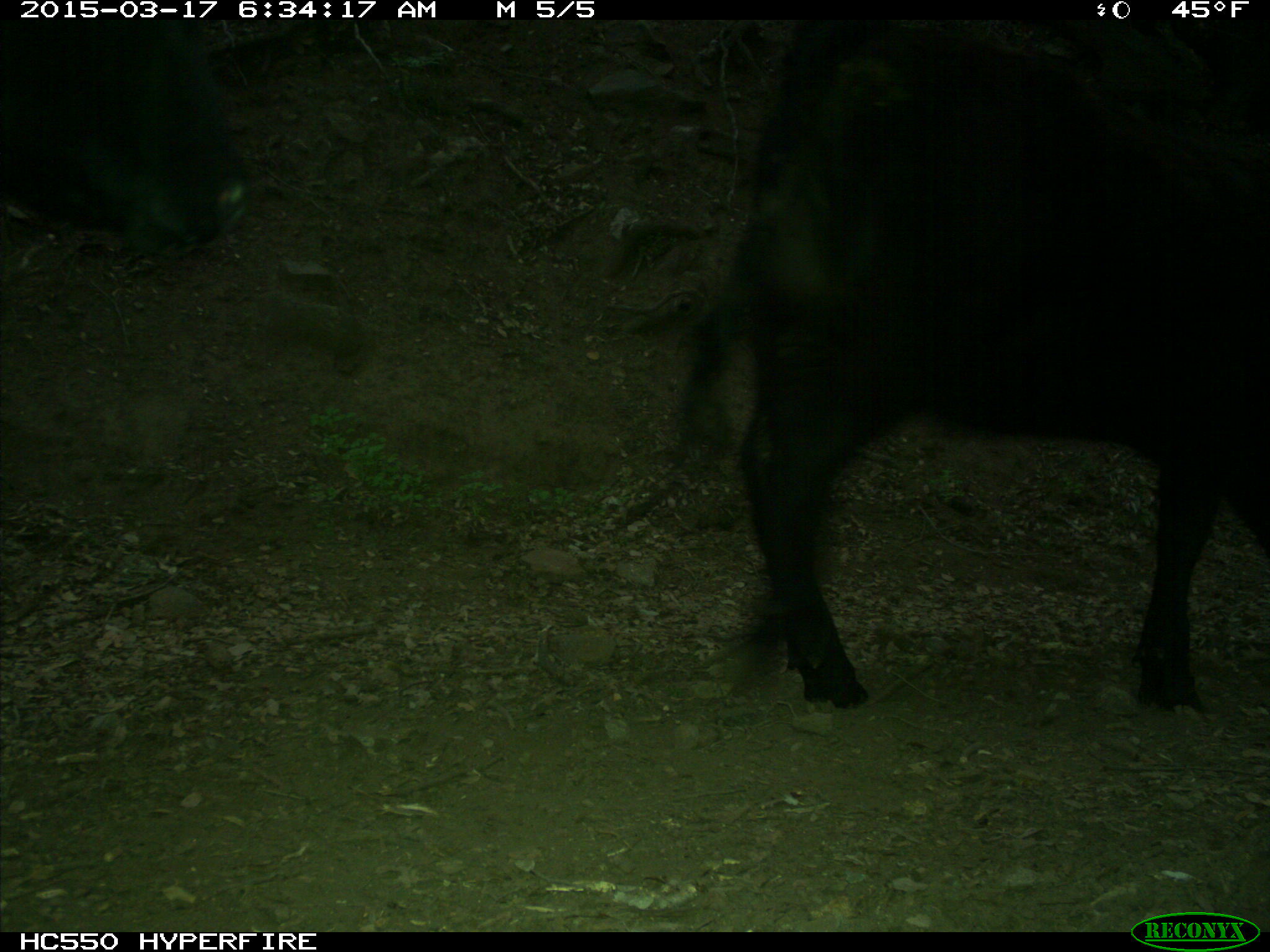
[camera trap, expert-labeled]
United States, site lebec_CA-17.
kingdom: Animalia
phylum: Chordata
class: Mammalia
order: Artiodactyla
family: Bovidae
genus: Bos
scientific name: Bos taurus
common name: domestic cow